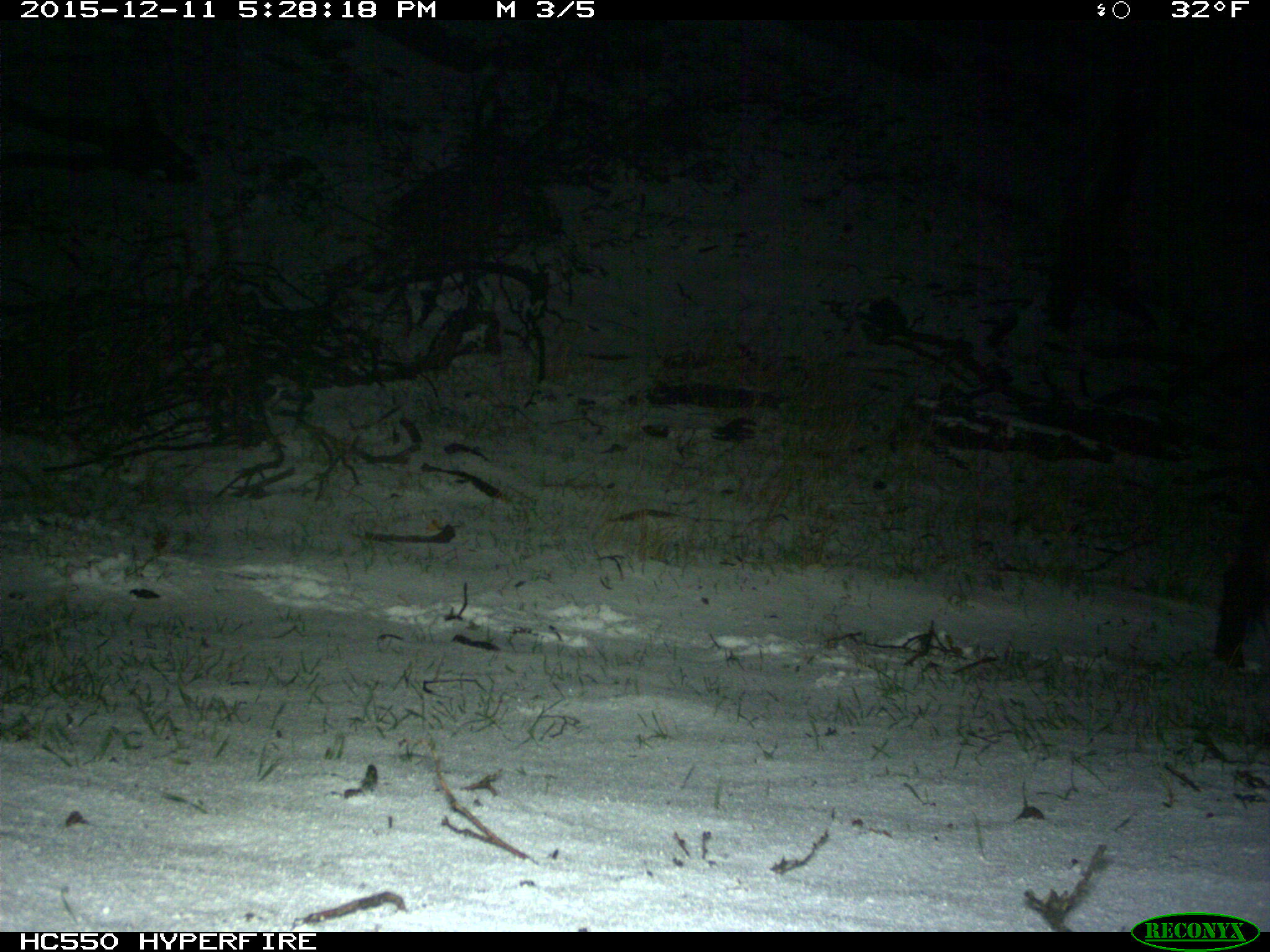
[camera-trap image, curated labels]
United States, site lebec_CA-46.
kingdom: Animalia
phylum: Chordata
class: Mammalia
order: Artiodactyla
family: Suidae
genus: Sus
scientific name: Sus scrofa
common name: wild boar